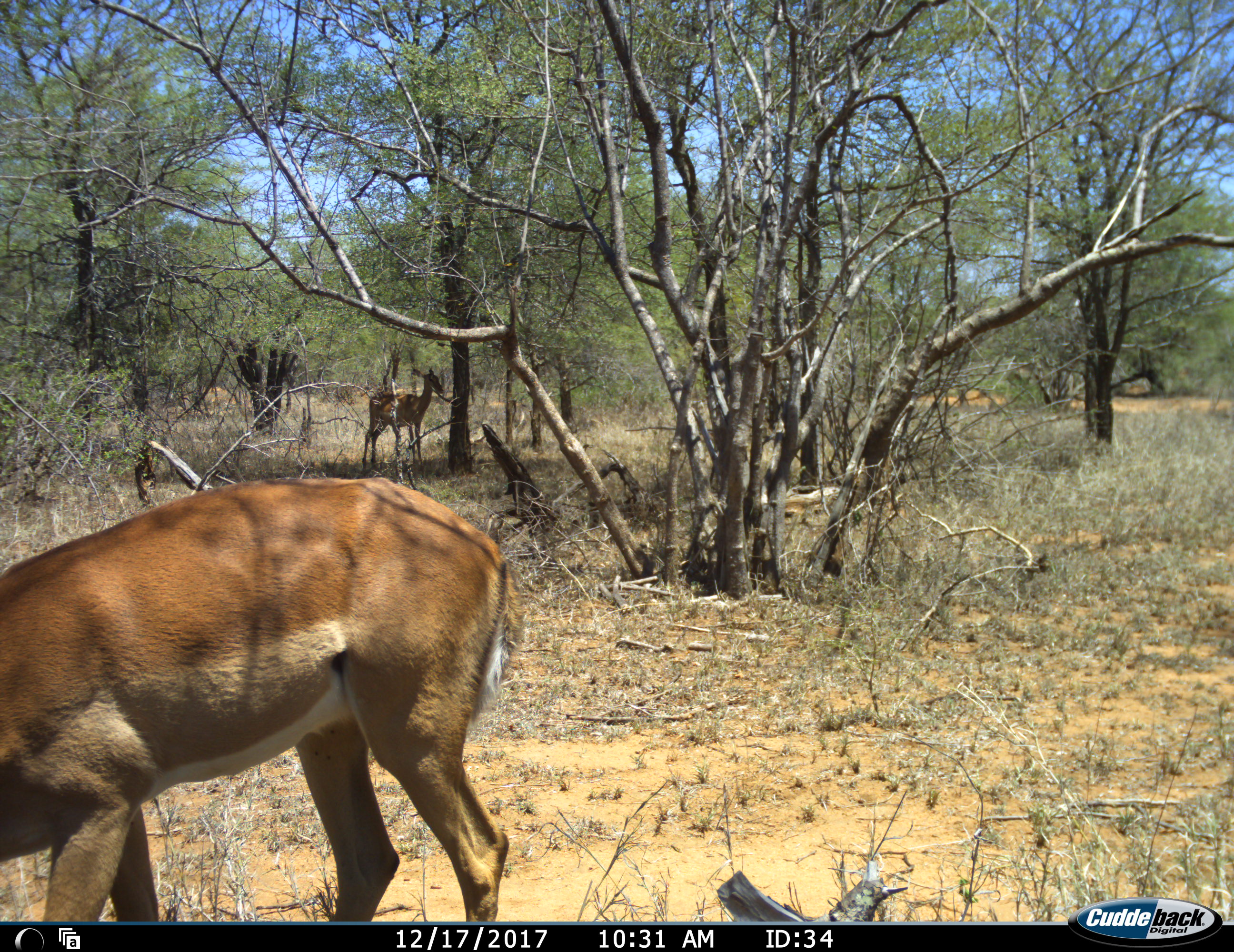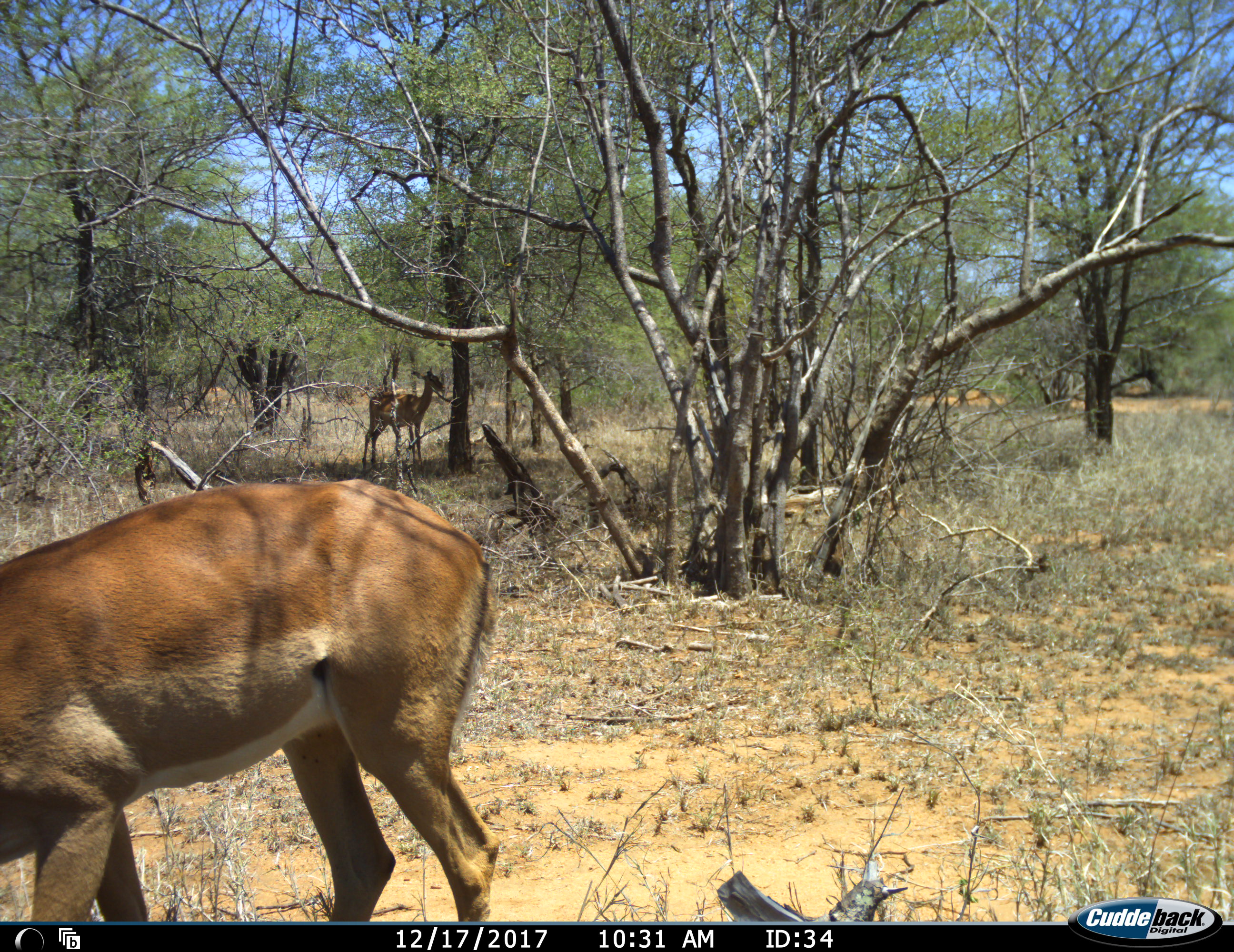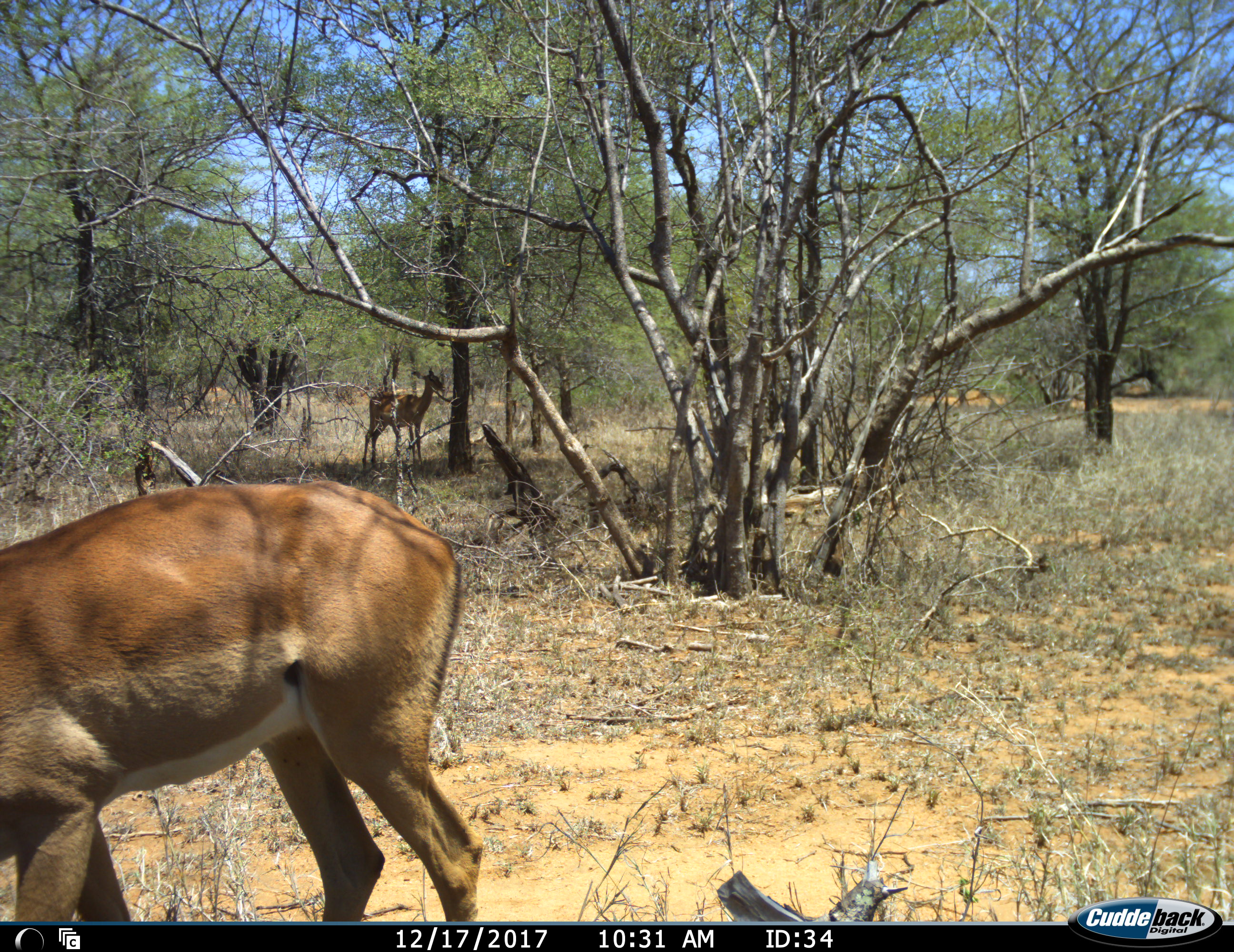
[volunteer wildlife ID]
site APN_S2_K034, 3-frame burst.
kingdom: Animalia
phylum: Chordata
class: Mammalia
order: Artiodactyla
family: Bovidae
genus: Aepyceros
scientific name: Aepyceros melampus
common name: impala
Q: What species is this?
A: Impala (Aepyceros melampus).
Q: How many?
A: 2.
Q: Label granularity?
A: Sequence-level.